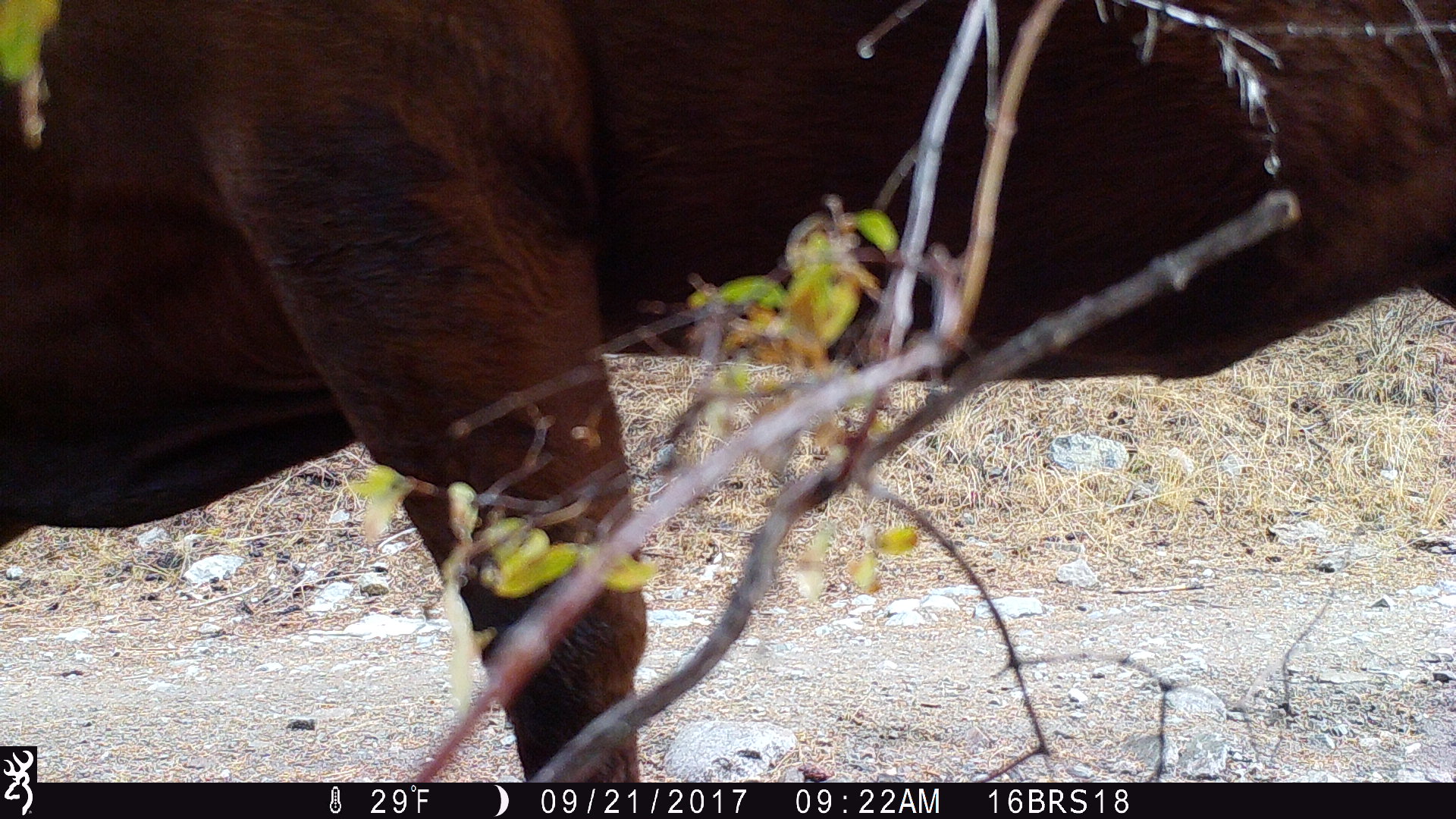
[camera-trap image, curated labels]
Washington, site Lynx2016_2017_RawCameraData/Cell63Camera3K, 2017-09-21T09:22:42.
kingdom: Animalia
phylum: Chordata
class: Mammalia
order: Artiodactyla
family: Bovidae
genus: Bos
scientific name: Bos taurus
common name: domestic cattle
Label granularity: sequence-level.